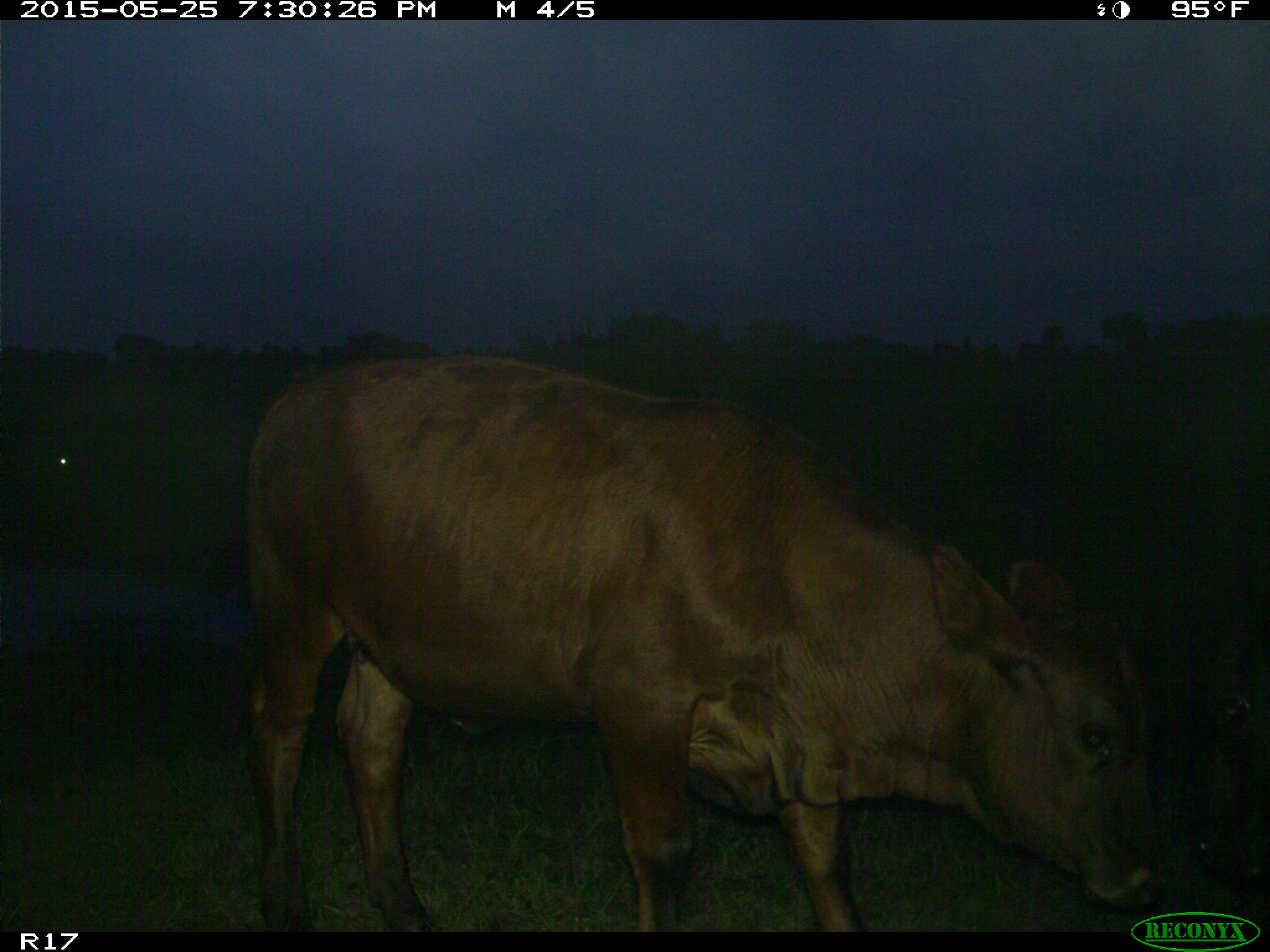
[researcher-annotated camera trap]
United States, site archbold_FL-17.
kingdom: Animalia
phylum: Chordata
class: Mammalia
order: Artiodactyla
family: Bovidae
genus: Bos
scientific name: Bos taurus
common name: domestic cow